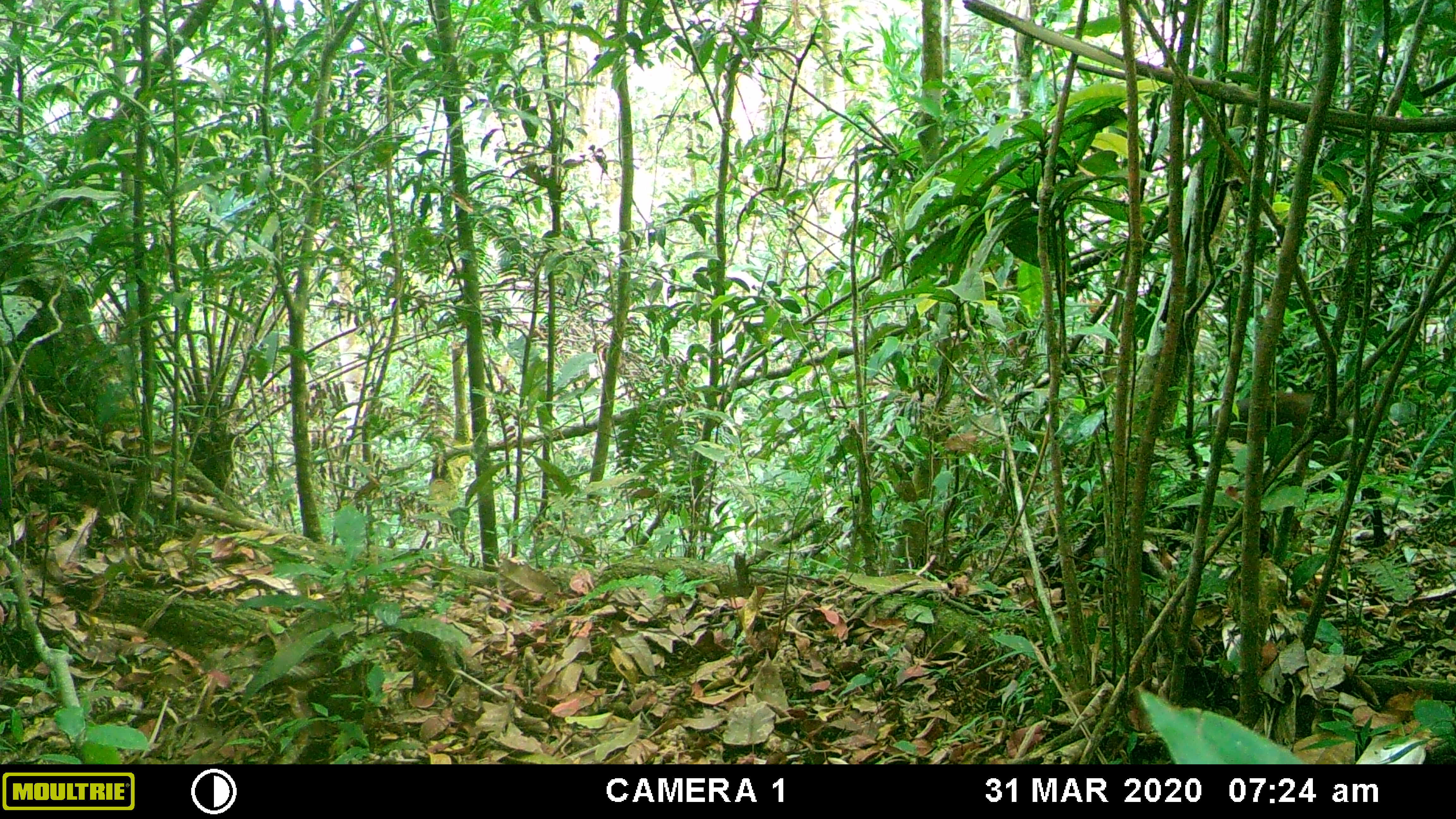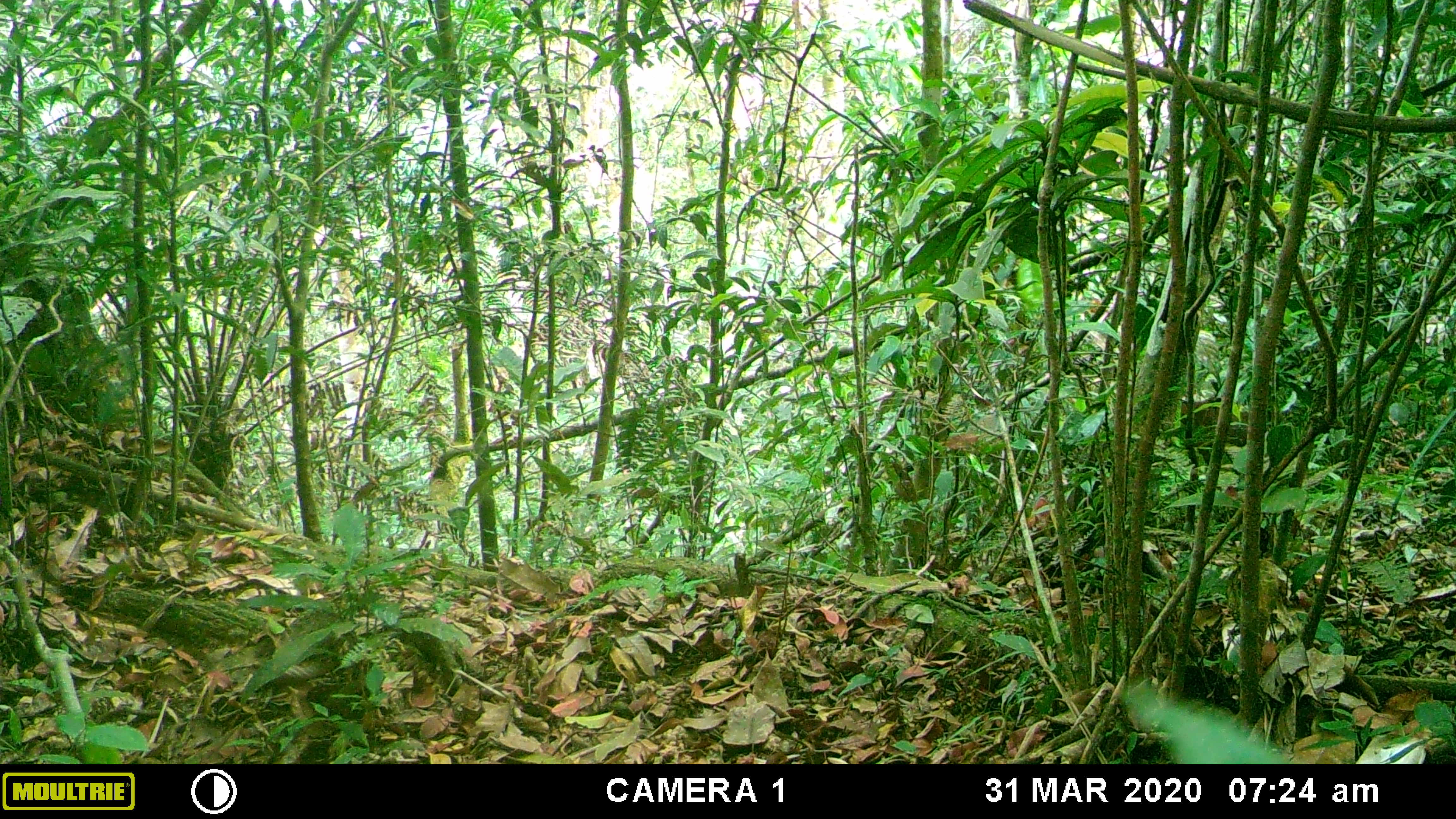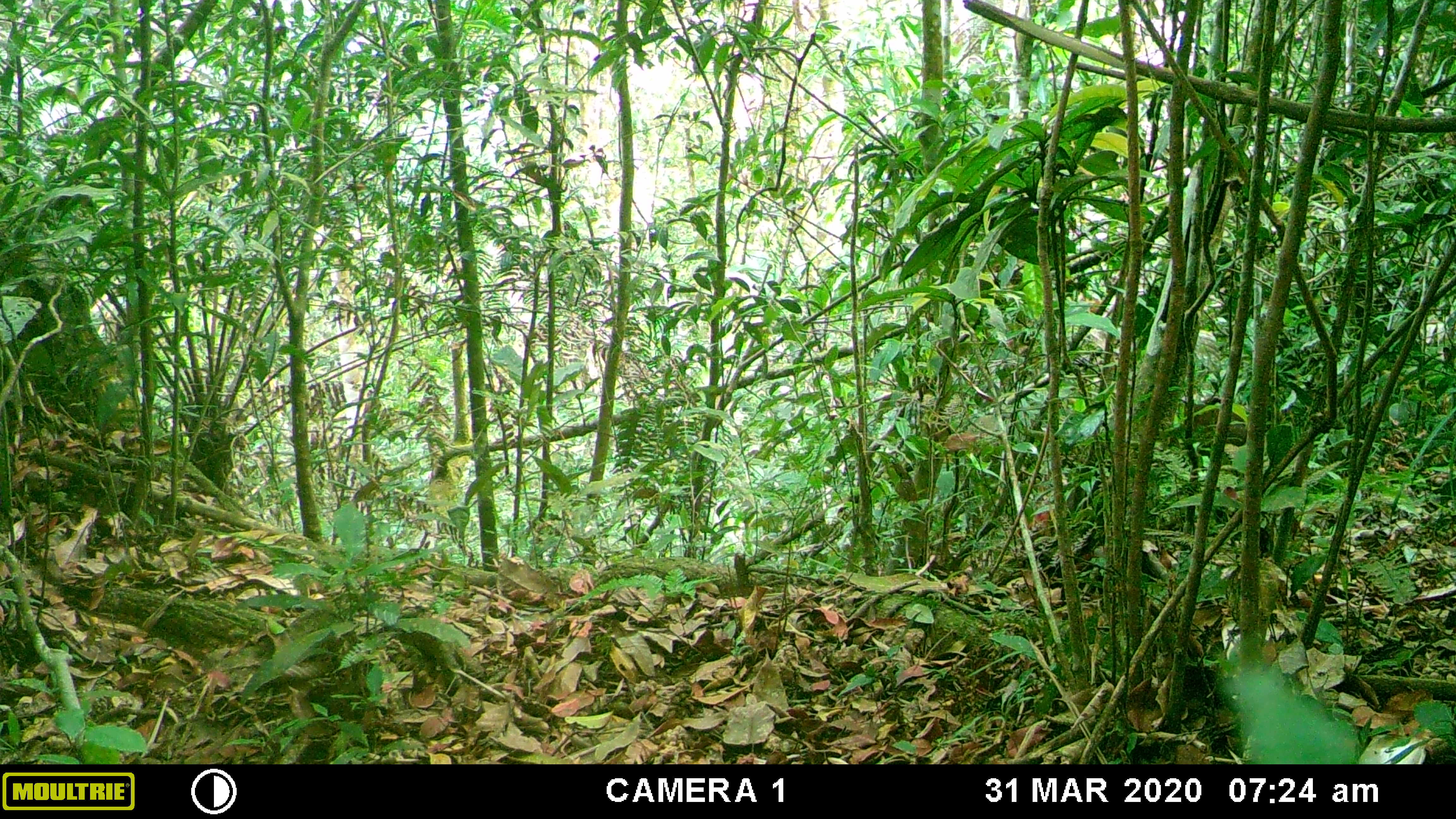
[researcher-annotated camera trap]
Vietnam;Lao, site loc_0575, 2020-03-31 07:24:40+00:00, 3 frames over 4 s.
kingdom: Animalia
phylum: Chordata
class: Mammalia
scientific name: Laurasiatheria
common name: ungulate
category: unidentified ungulates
Unidentified ungulates (ungulate) (Laurasiatheria). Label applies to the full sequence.